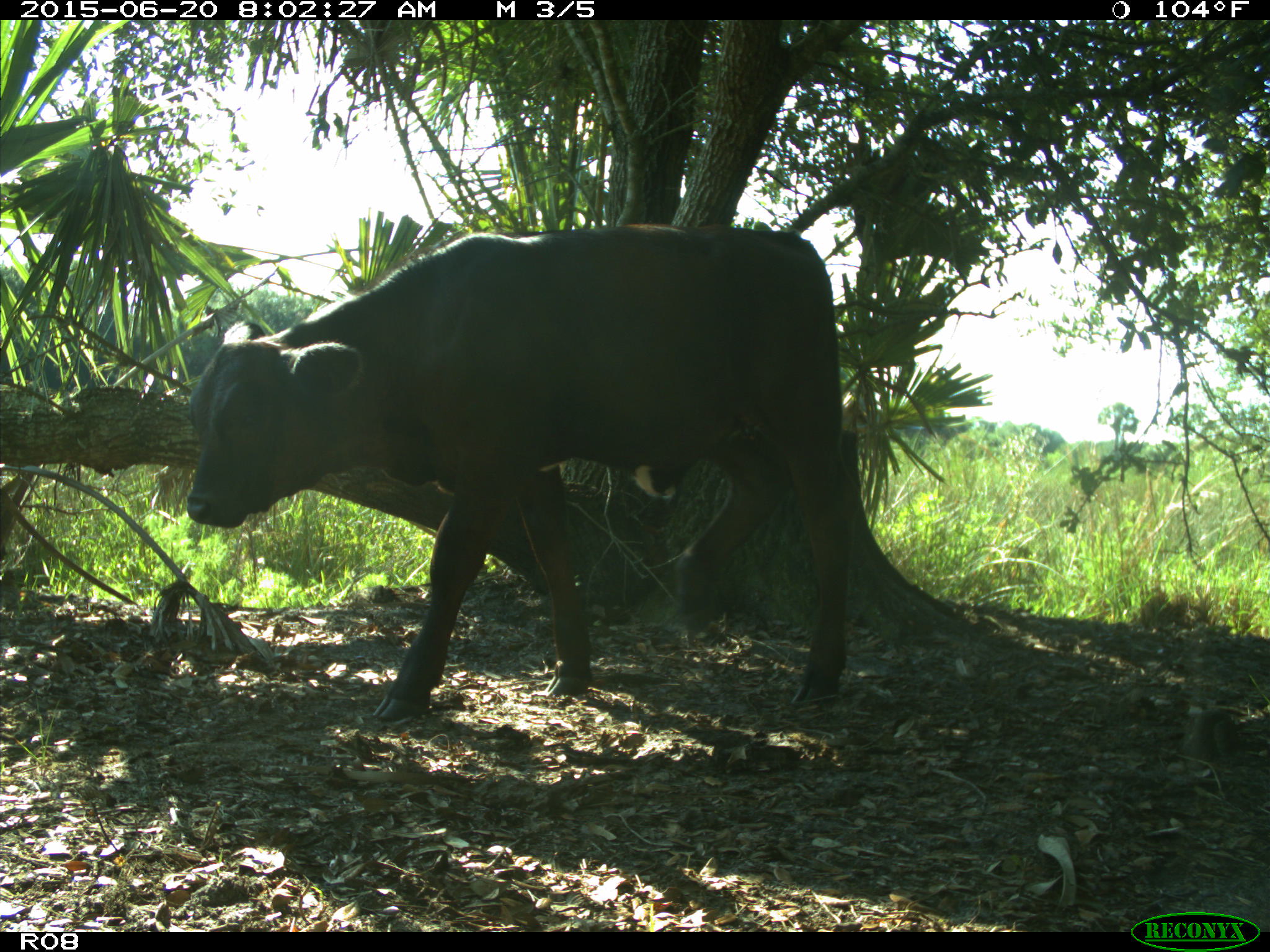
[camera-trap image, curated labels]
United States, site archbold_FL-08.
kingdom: Animalia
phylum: Chordata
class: Mammalia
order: Artiodactyla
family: Bovidae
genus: Bos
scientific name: Bos taurus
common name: domestic cow